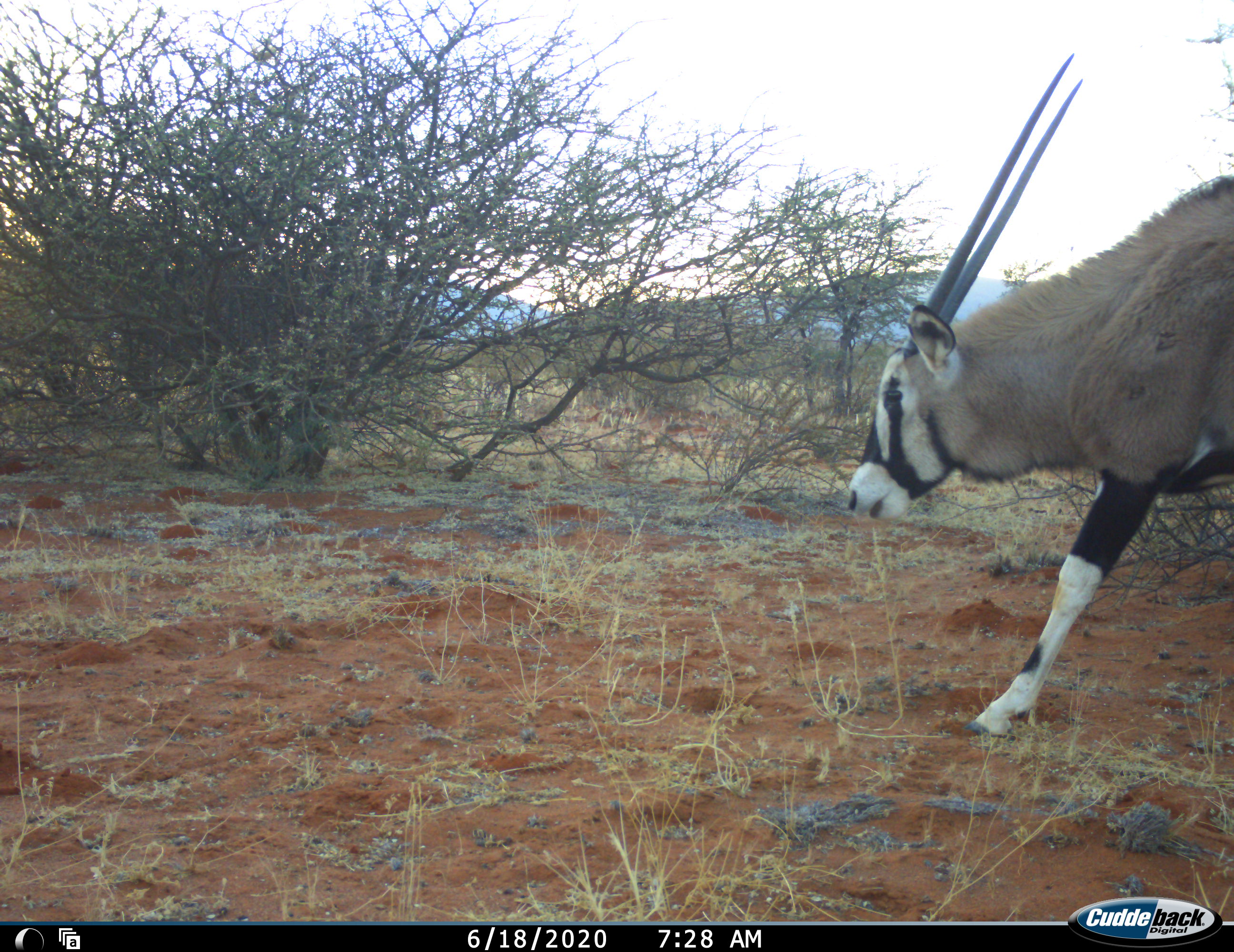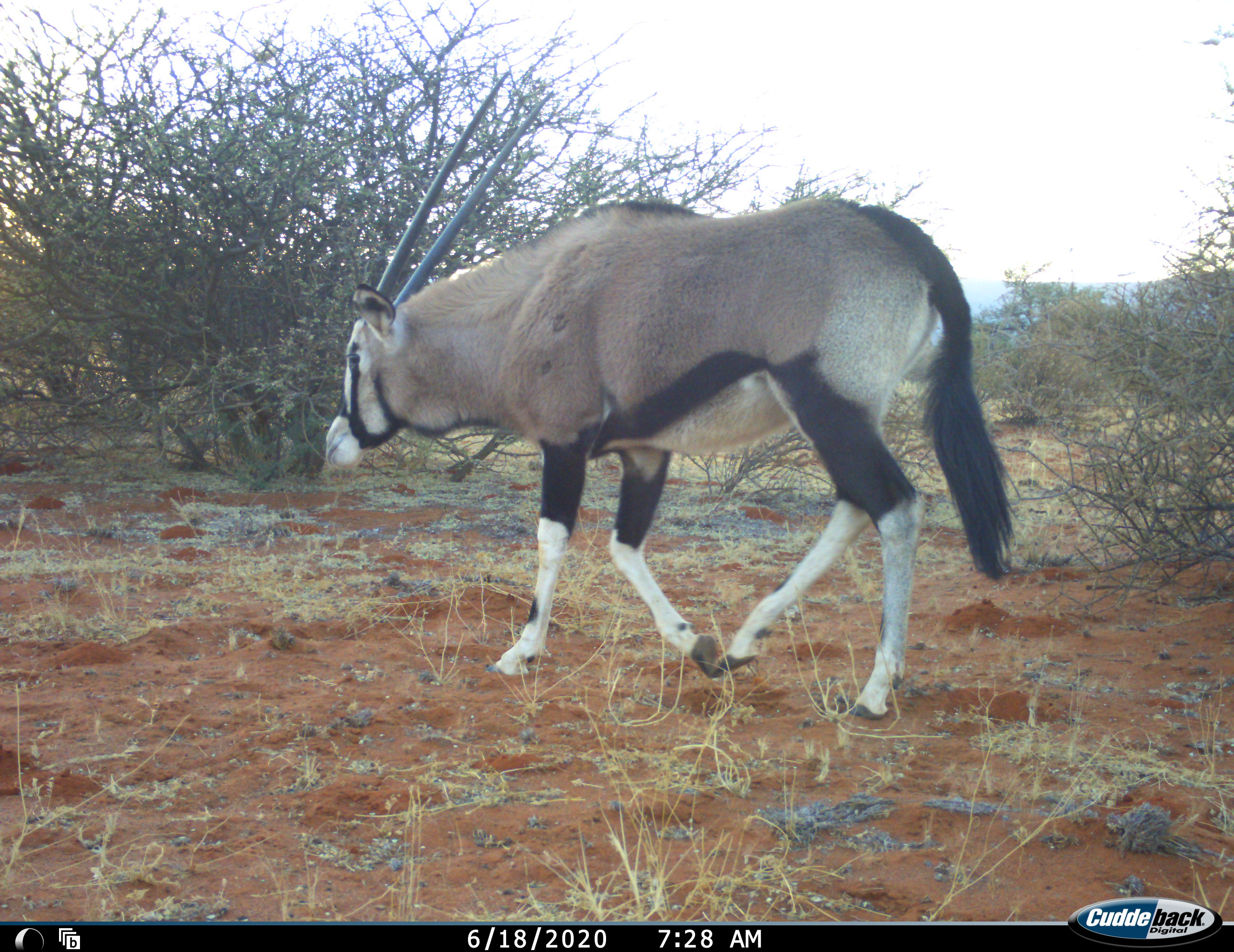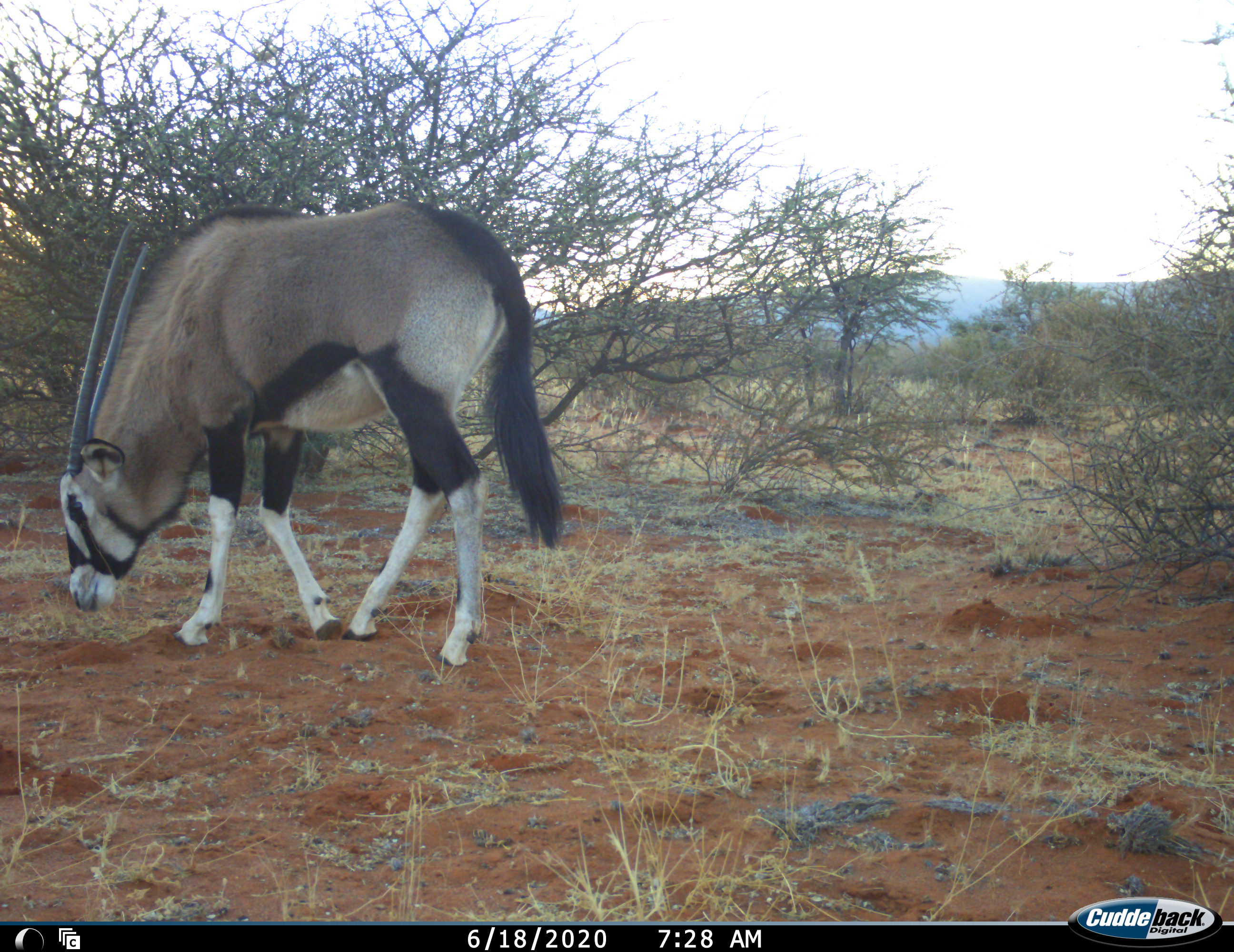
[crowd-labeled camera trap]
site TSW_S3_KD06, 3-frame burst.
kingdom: Animalia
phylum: Chordata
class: Mammalia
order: Artiodactyla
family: Bovidae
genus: Oryx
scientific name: Oryx gazella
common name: gemsbok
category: oryx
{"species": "oryx (gemsbok) (Oryx gazella)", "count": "1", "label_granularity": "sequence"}